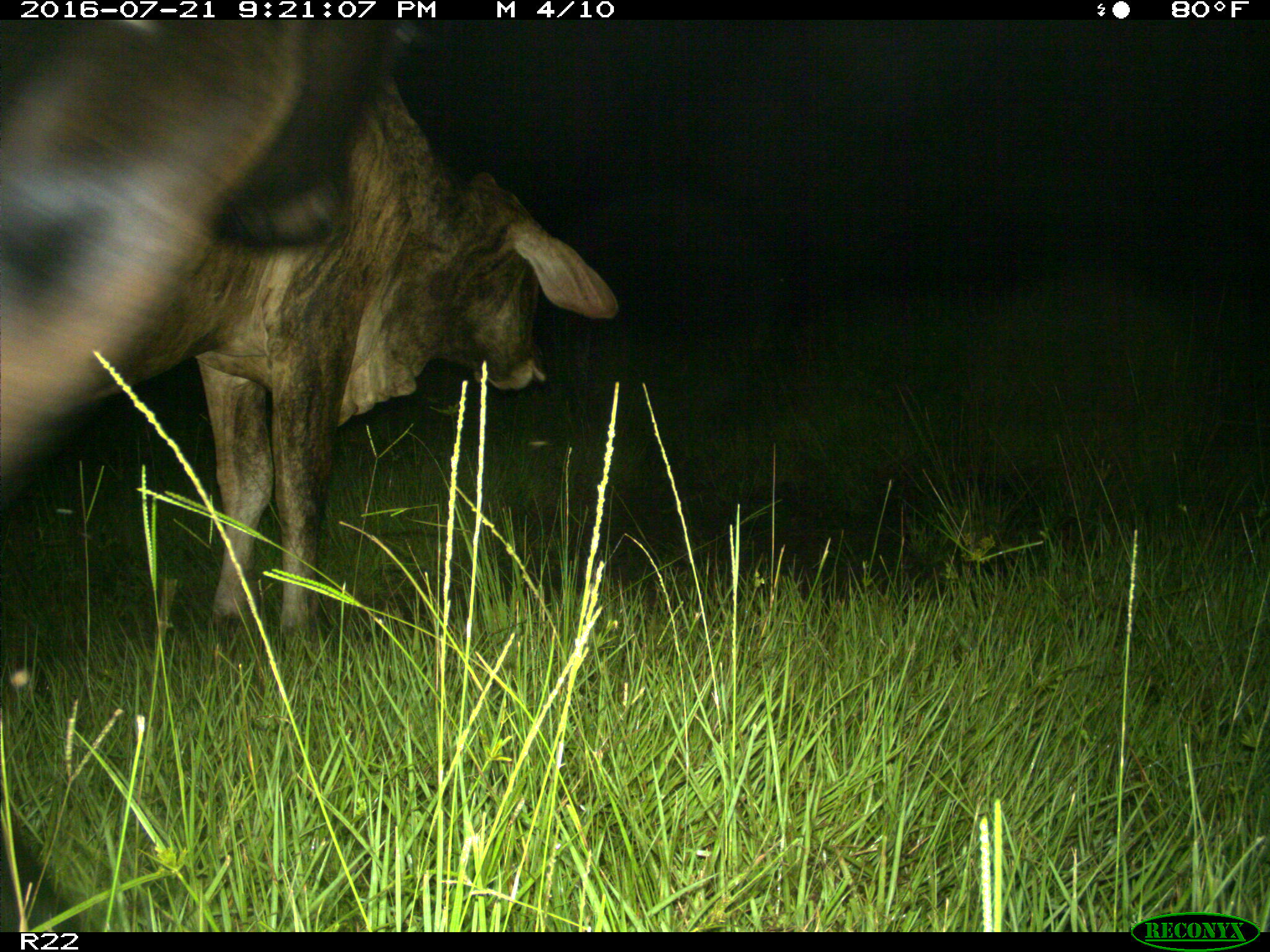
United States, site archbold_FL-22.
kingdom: Animalia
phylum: Chordata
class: Mammalia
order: Artiodactyla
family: Bovidae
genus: Bos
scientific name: Bos taurus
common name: domestic cow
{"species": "Bos taurus (domestic cow)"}